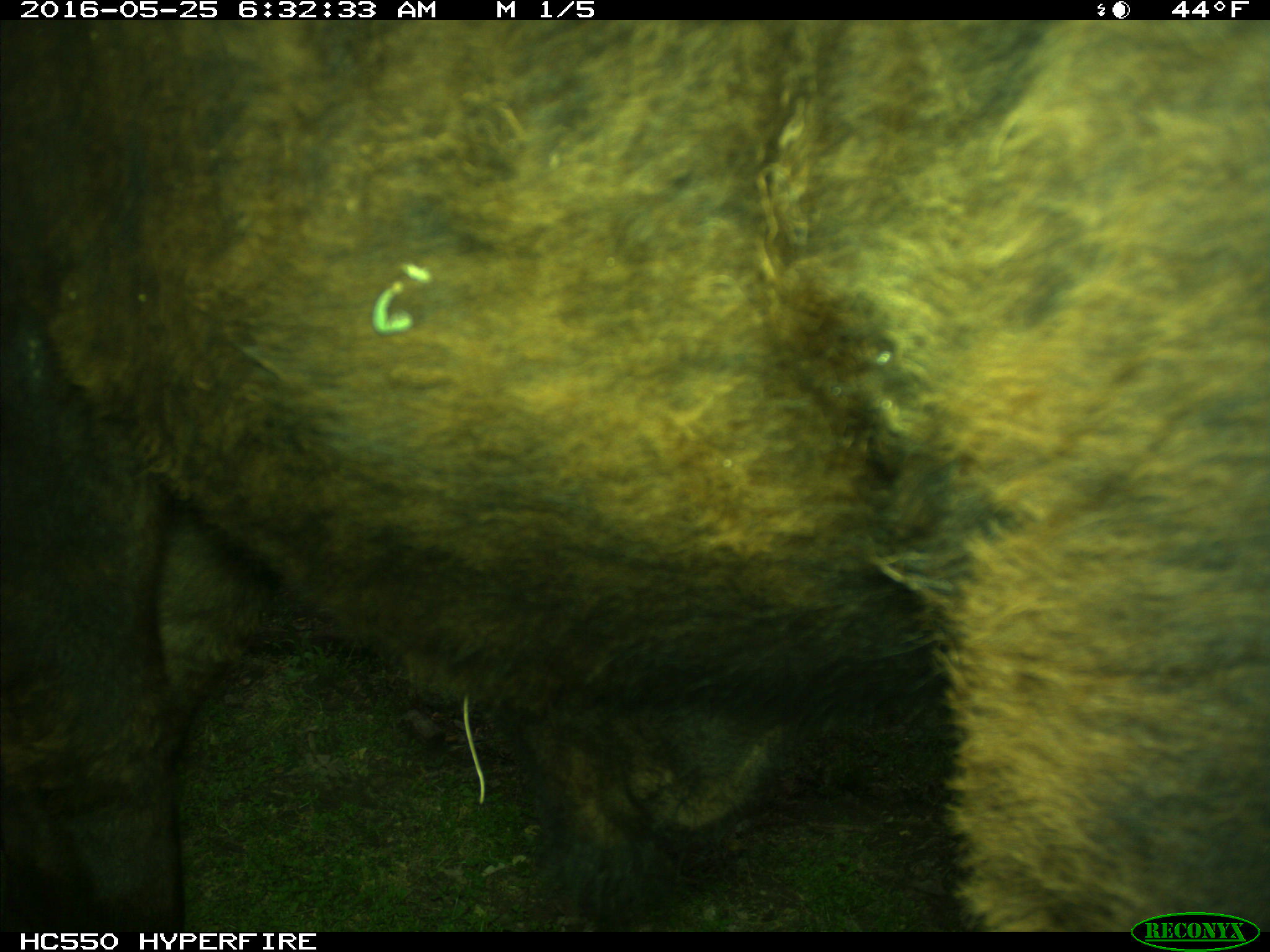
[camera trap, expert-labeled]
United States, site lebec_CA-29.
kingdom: Animalia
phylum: Chordata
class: Mammalia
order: Artiodactyla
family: Bovidae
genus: Bos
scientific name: Bos taurus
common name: domestic cow